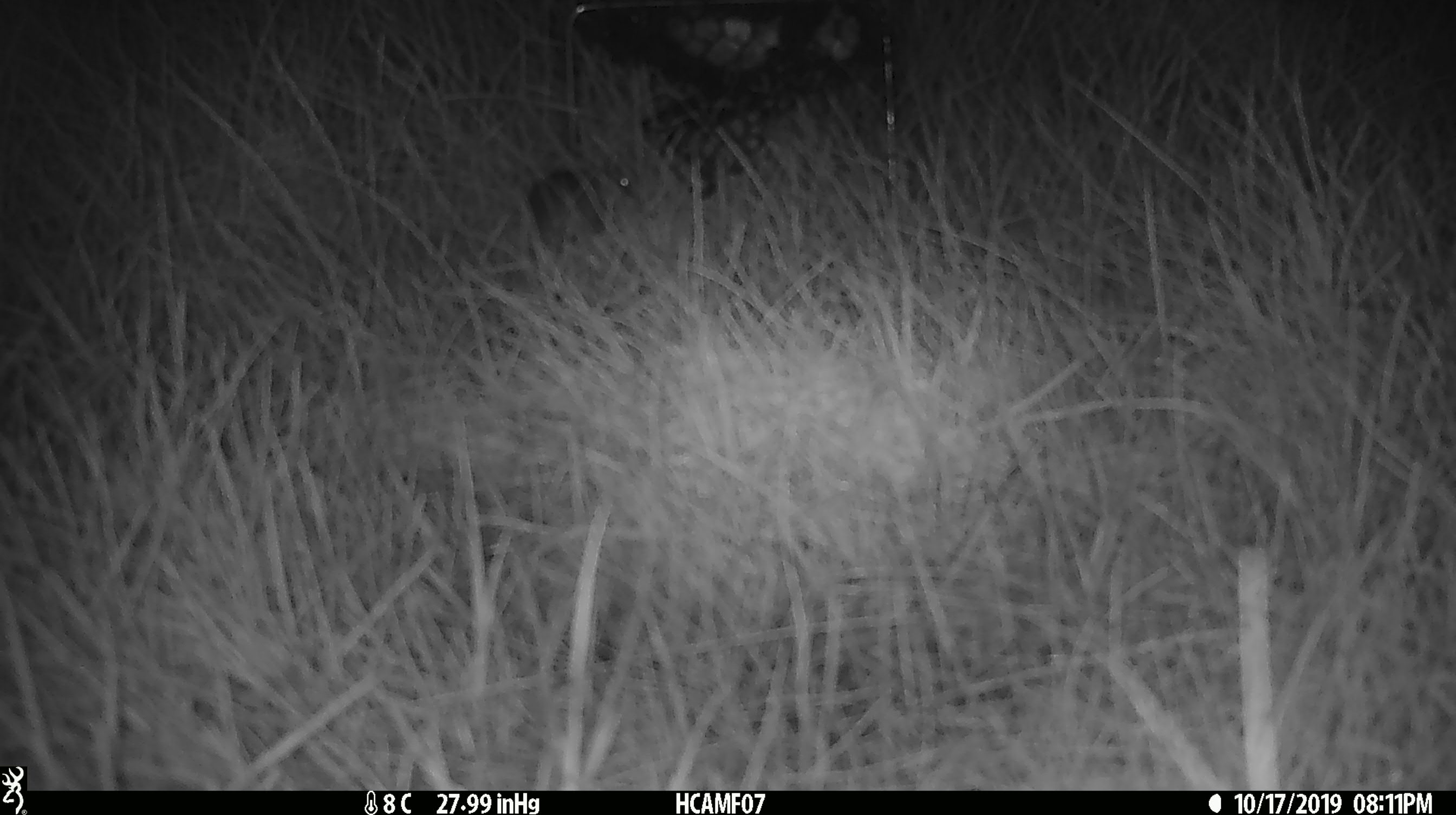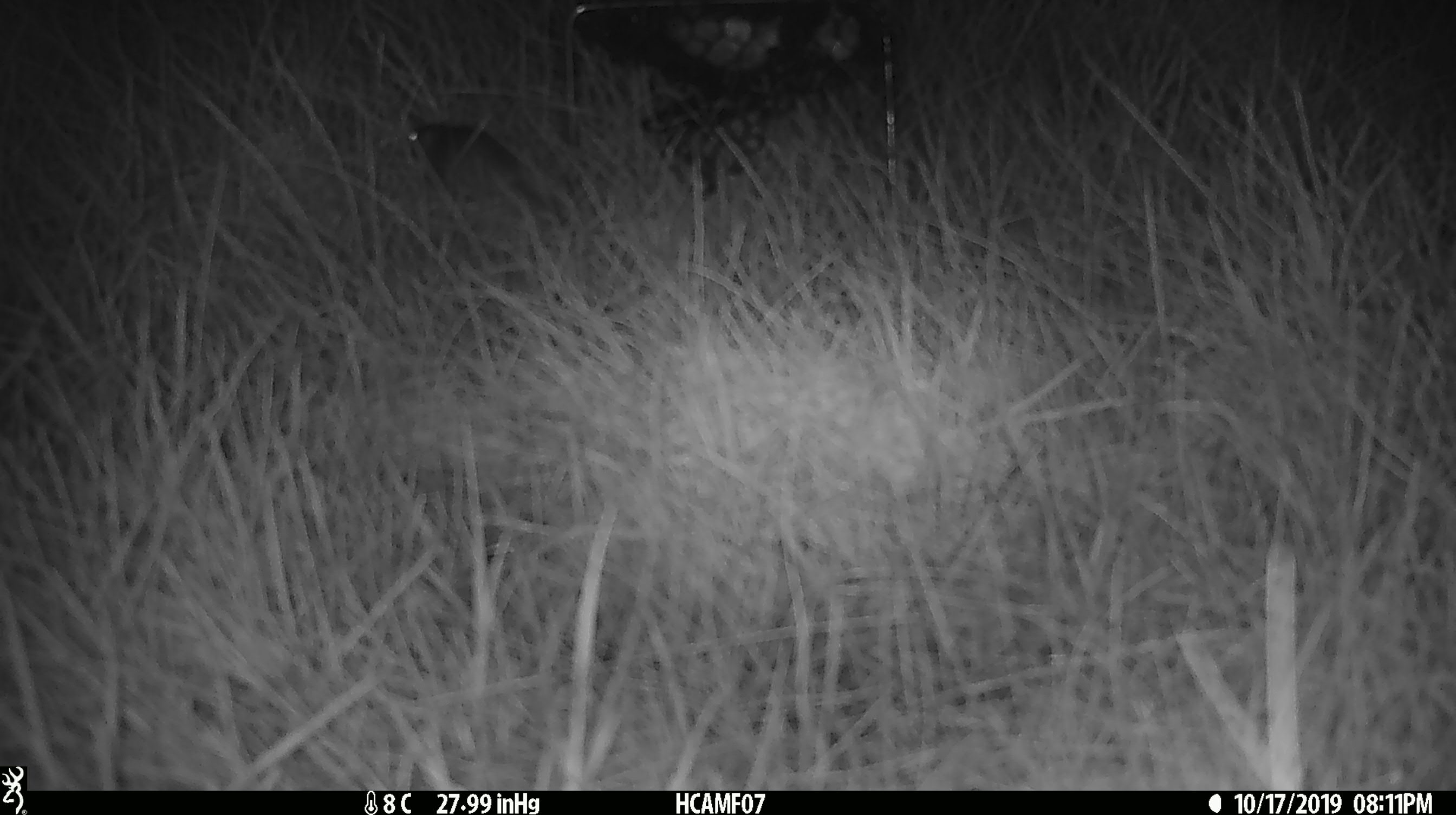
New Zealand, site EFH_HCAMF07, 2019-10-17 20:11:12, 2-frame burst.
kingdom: Animalia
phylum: Chordata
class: Mammalia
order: Rodentia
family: Muridae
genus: Mus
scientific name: Mus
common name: mouse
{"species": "mouse (Mus)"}